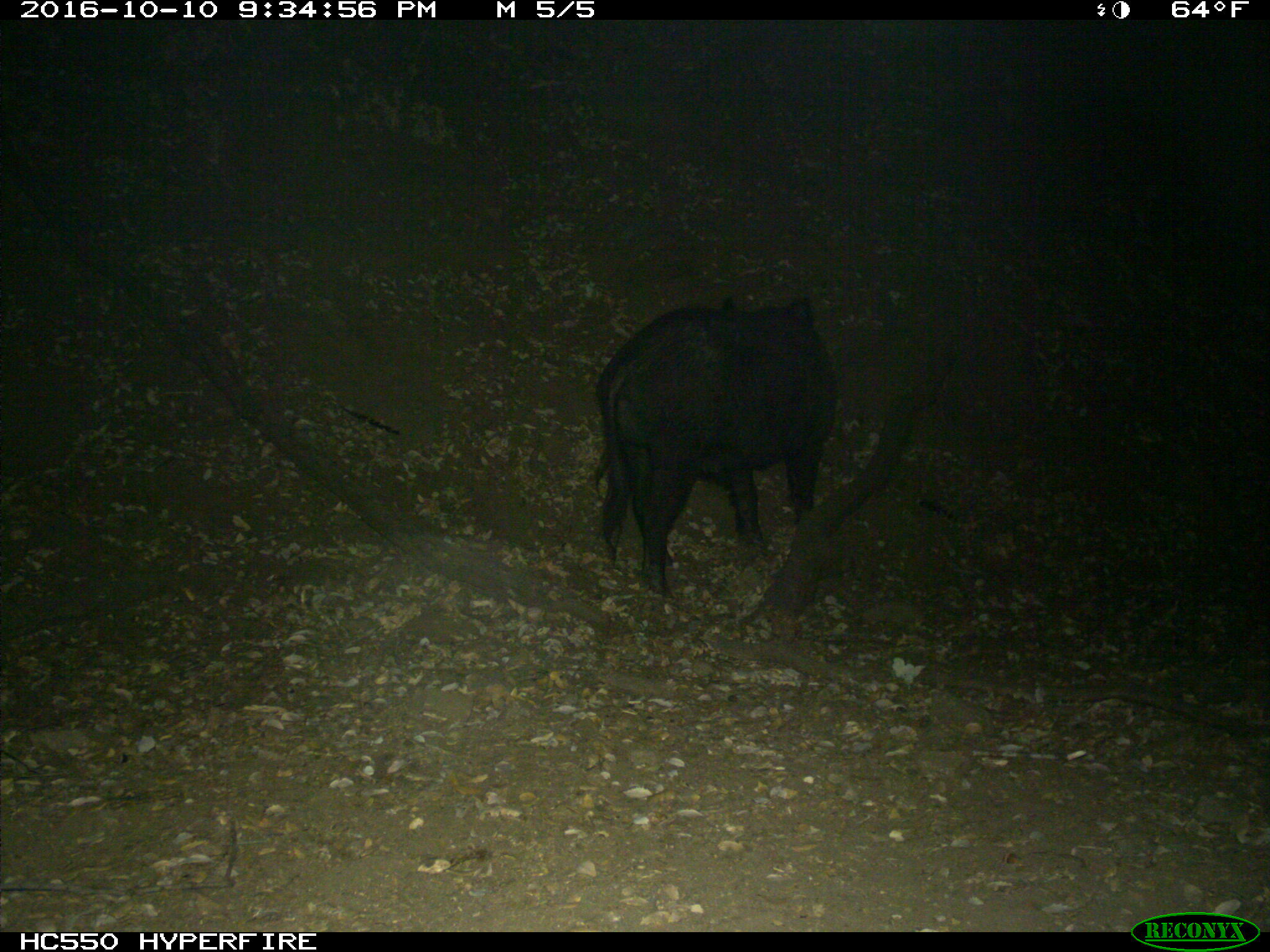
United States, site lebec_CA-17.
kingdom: Animalia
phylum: Chordata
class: Mammalia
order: Artiodactyla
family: Suidae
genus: Sus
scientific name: Sus scrofa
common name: wild boar